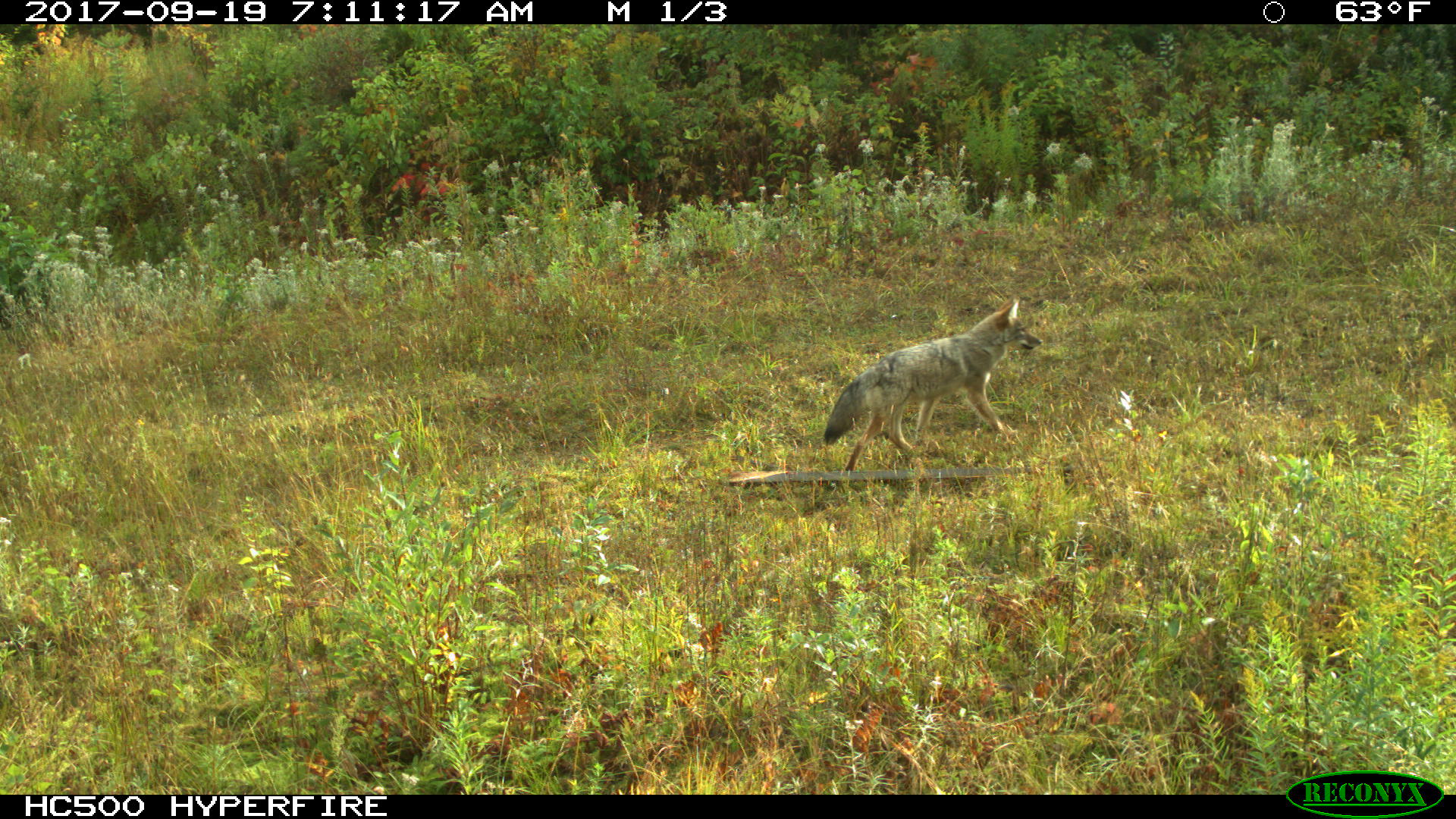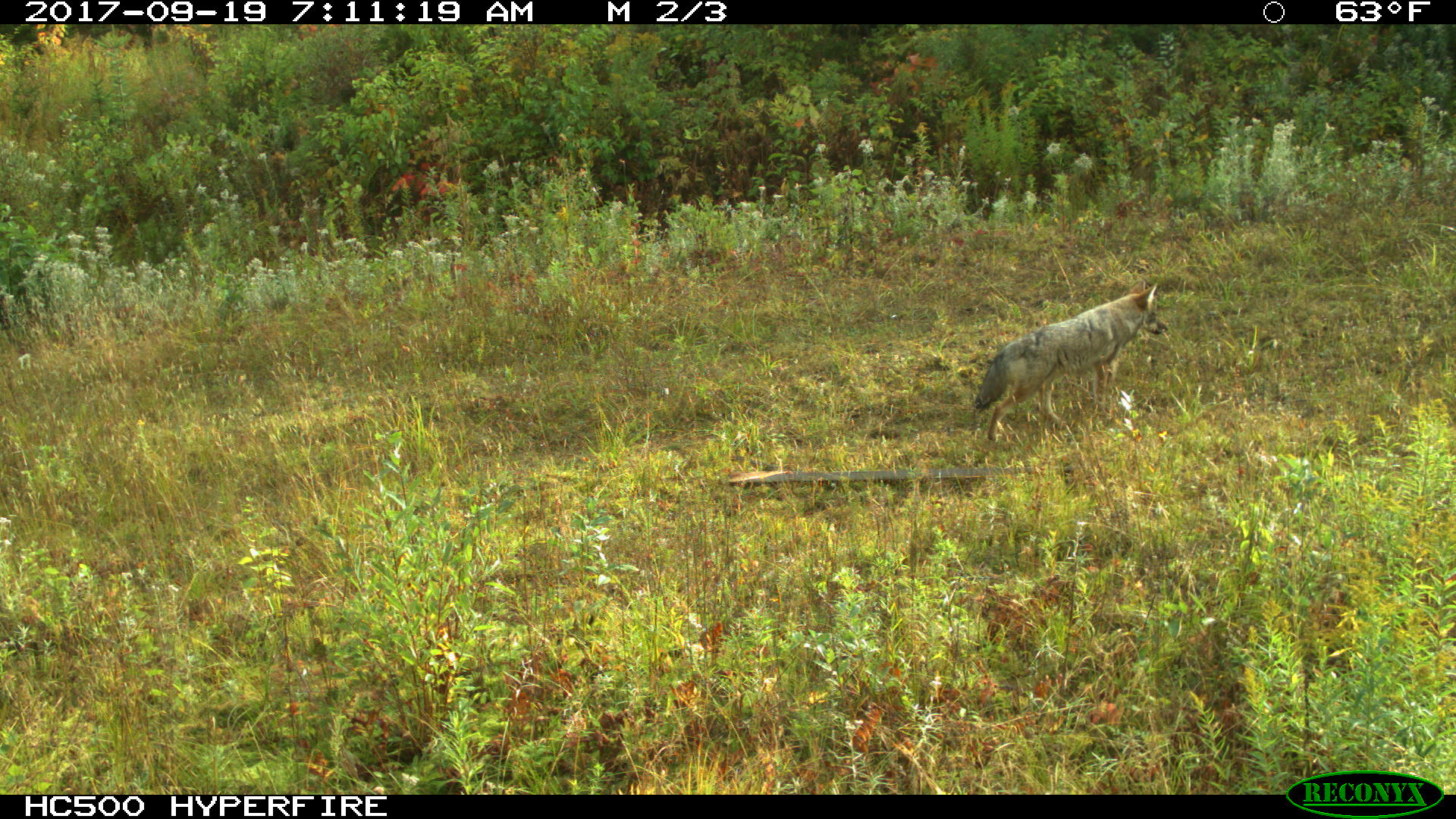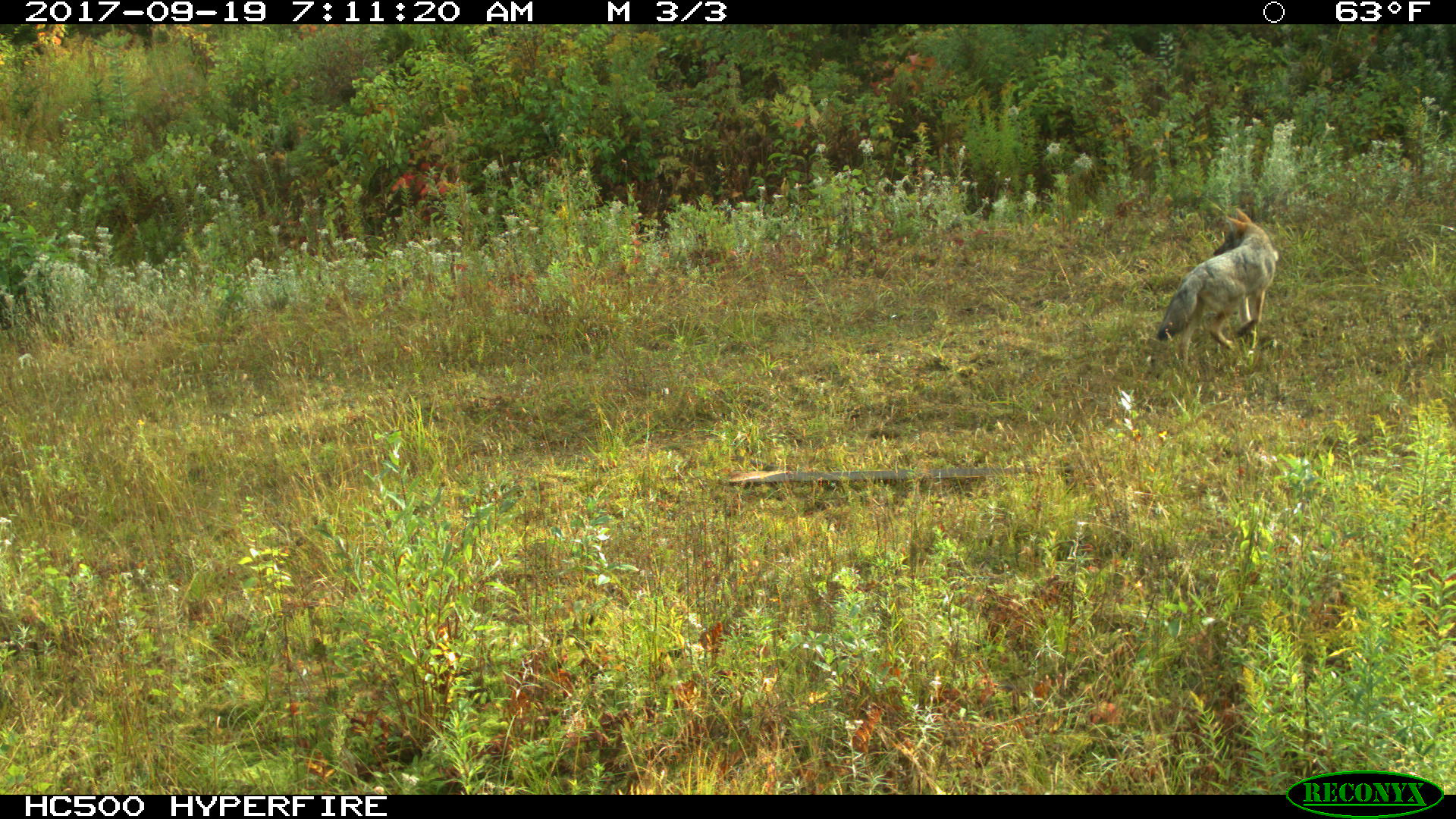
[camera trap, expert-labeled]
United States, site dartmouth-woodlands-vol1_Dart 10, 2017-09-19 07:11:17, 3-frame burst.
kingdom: Animalia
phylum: Chordata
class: Mammalia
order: Carnivora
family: Canidae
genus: Canis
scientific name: Canis latrans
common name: coyote